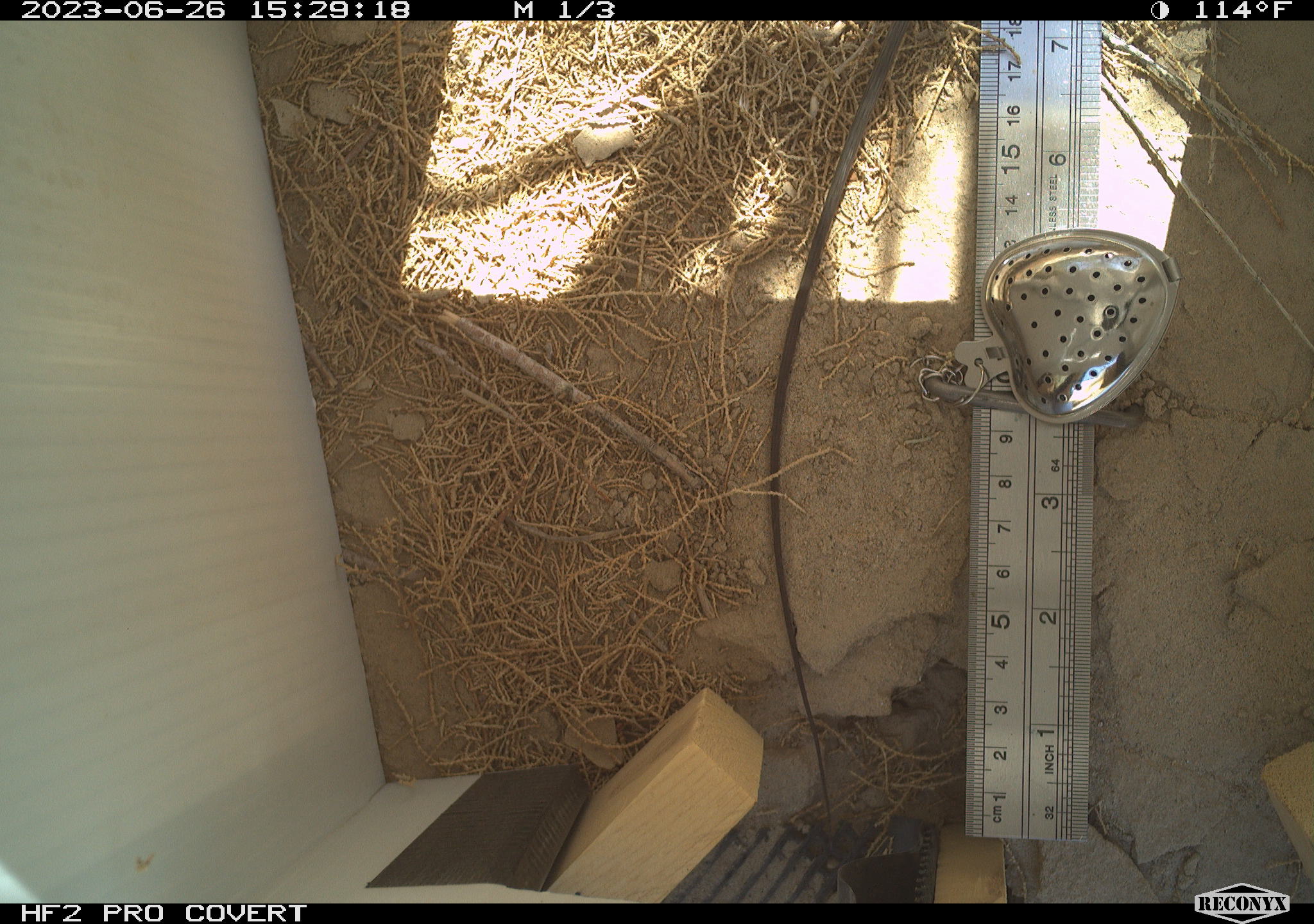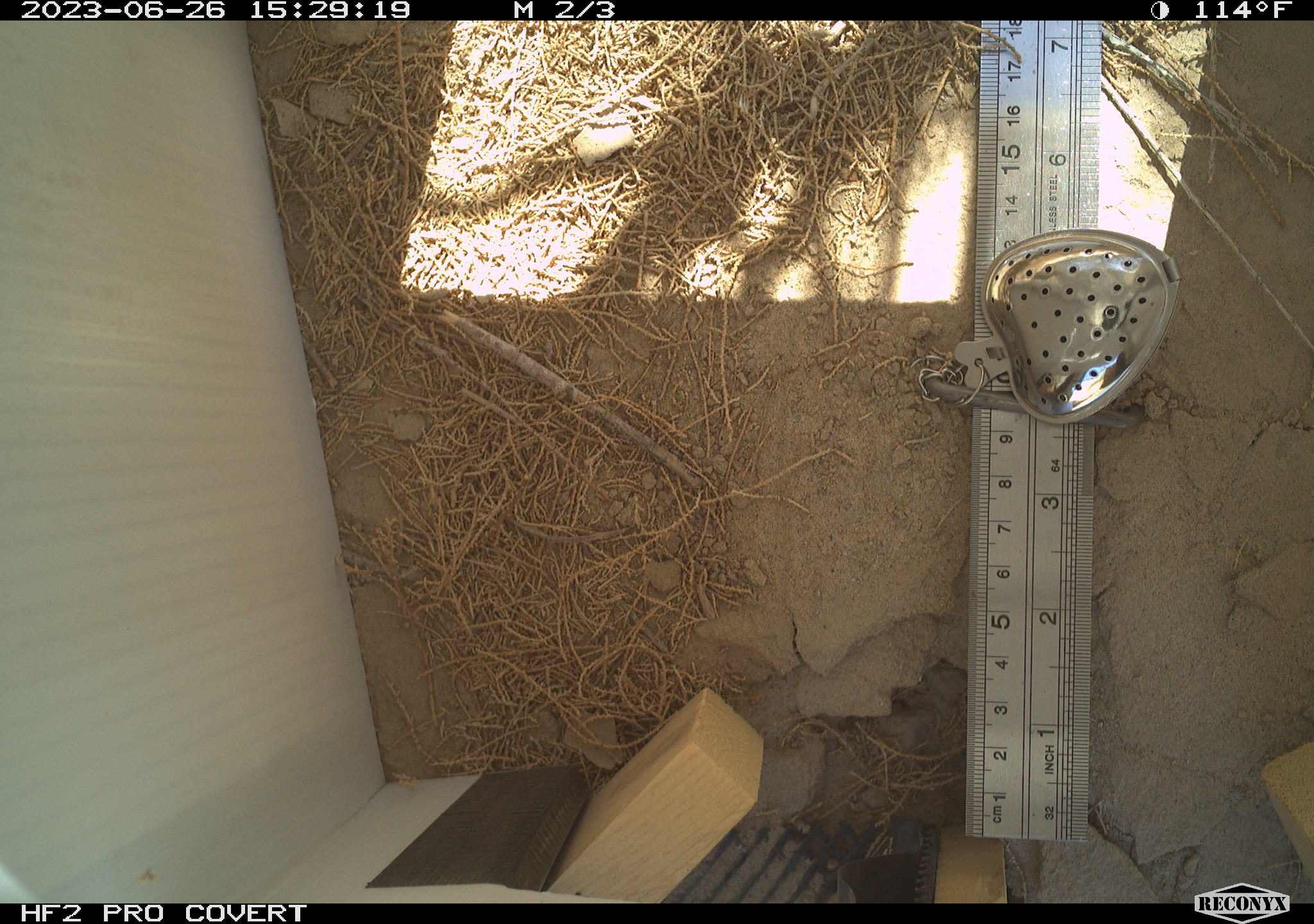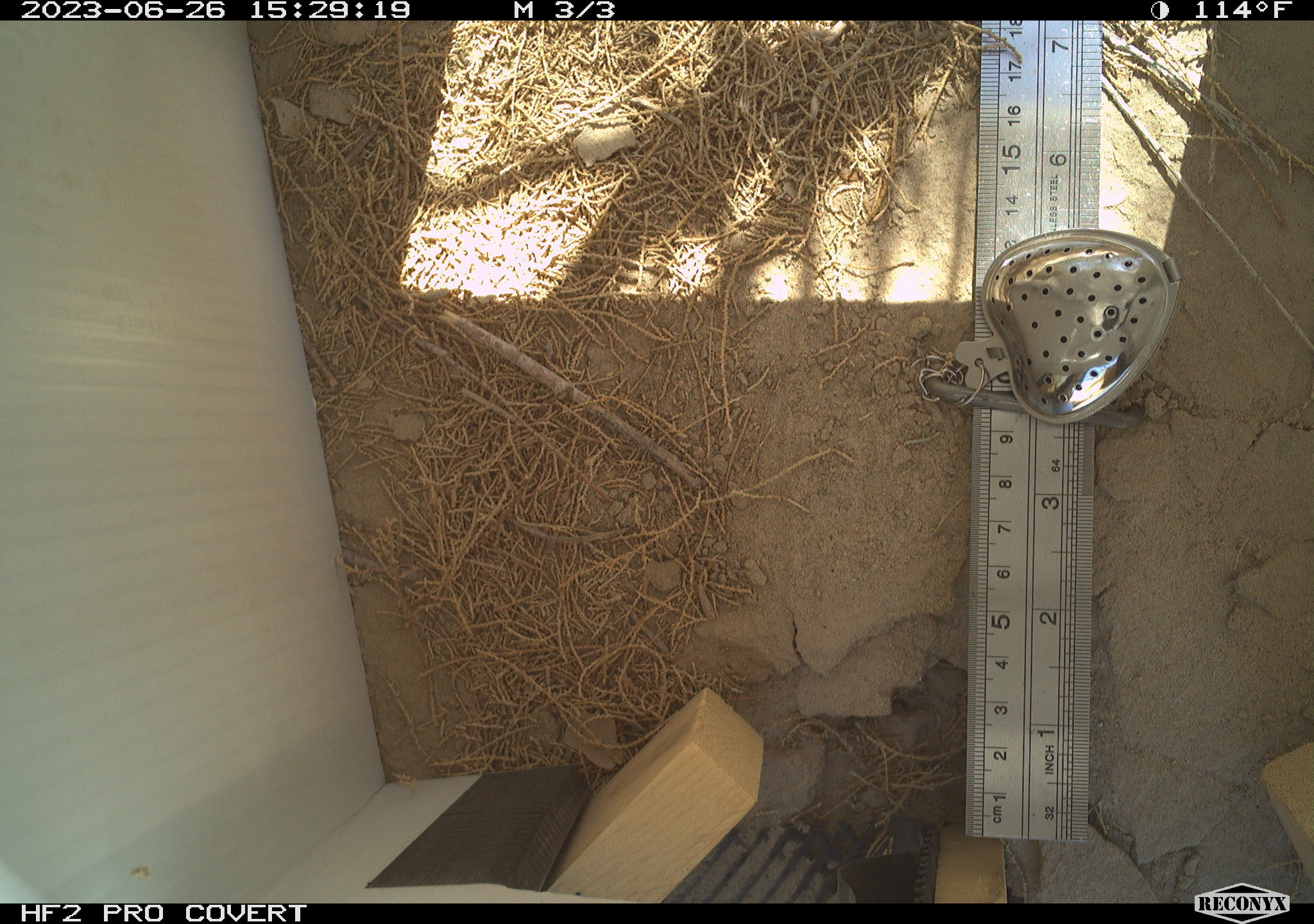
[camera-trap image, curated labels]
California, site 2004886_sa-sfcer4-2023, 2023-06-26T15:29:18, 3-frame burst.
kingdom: Animalia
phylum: Chordata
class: Reptilia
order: Squamata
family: Teiidae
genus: Aspidoscelis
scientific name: Aspidoscelis tigris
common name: western whiptail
Western whiptail (Aspidoscelis tigris).